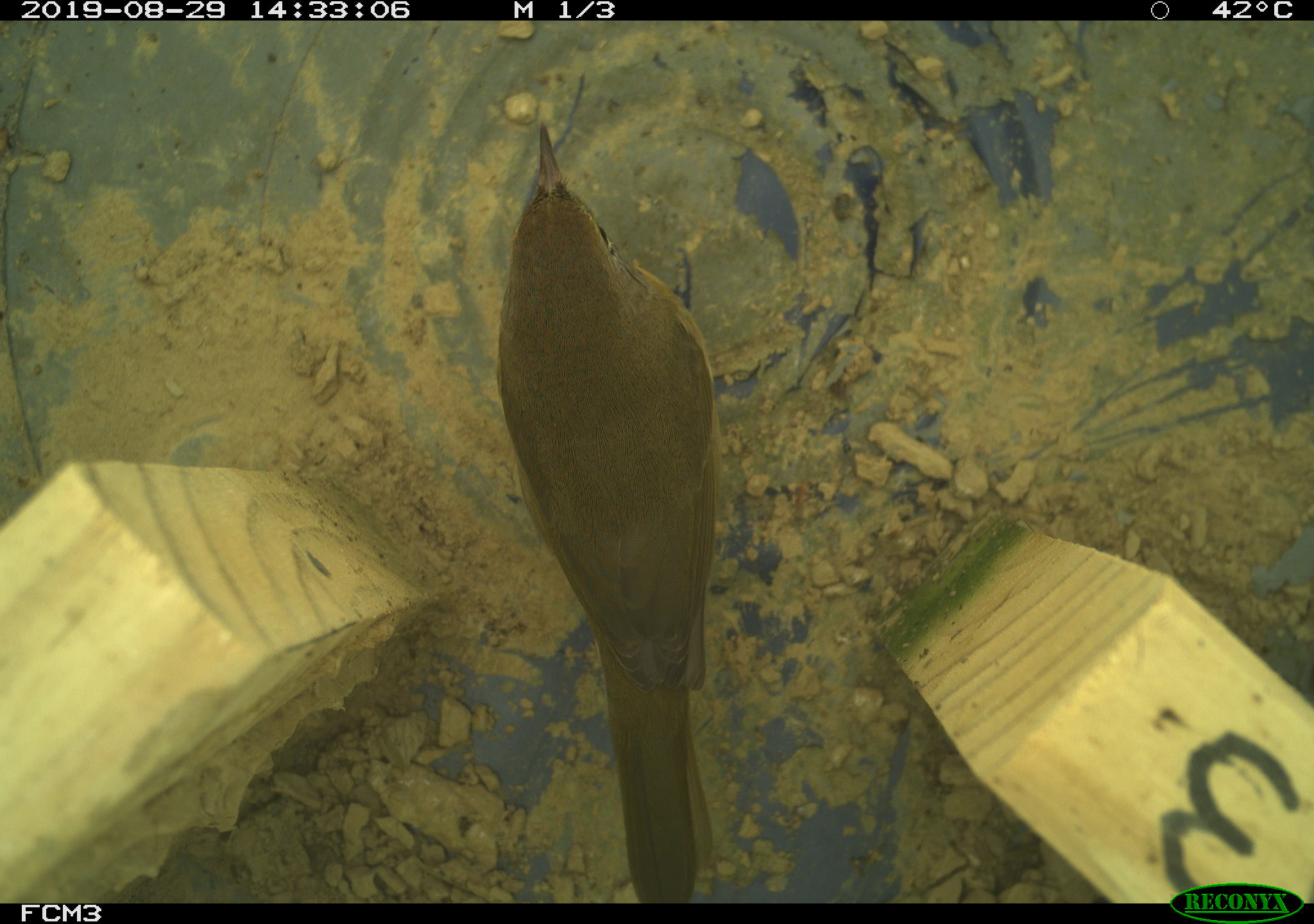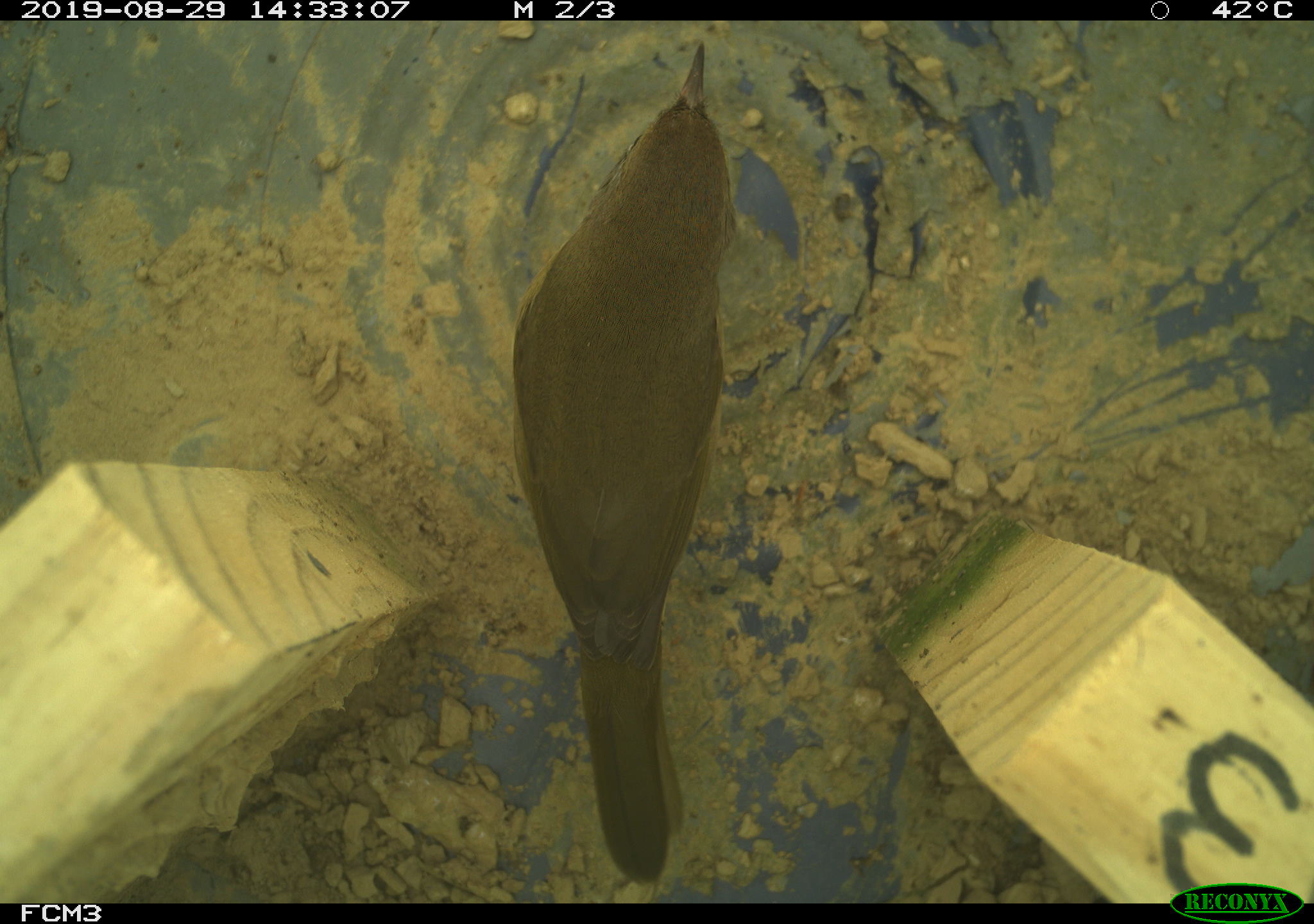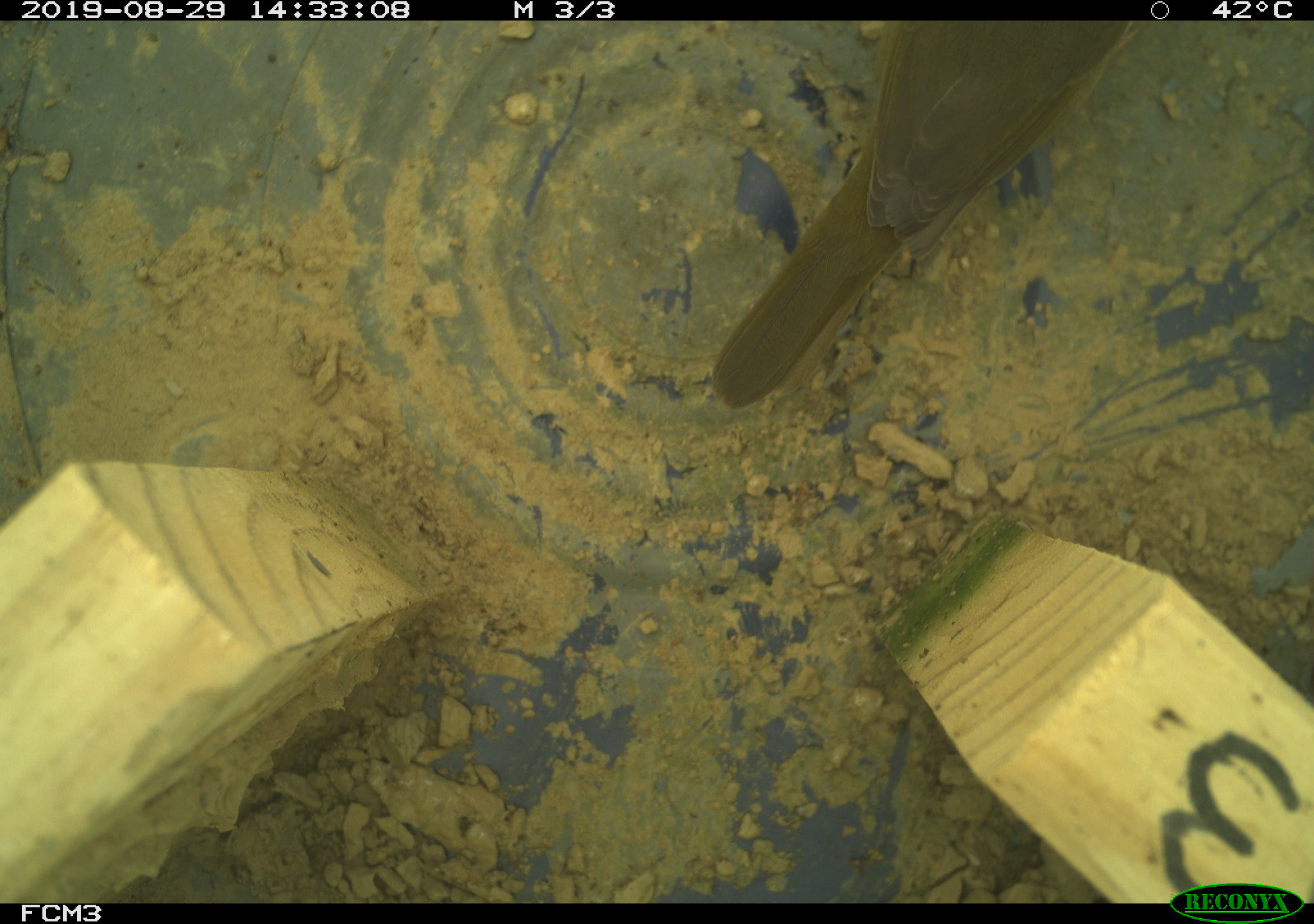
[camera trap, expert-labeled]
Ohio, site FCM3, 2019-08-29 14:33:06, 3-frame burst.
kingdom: Animalia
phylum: Chordata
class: Aves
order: Passeriformes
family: Parulidae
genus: Geothlypis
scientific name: Geothlypis trichas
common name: common yellowthroat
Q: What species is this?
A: Common yellowthroat (Geothlypis trichas).